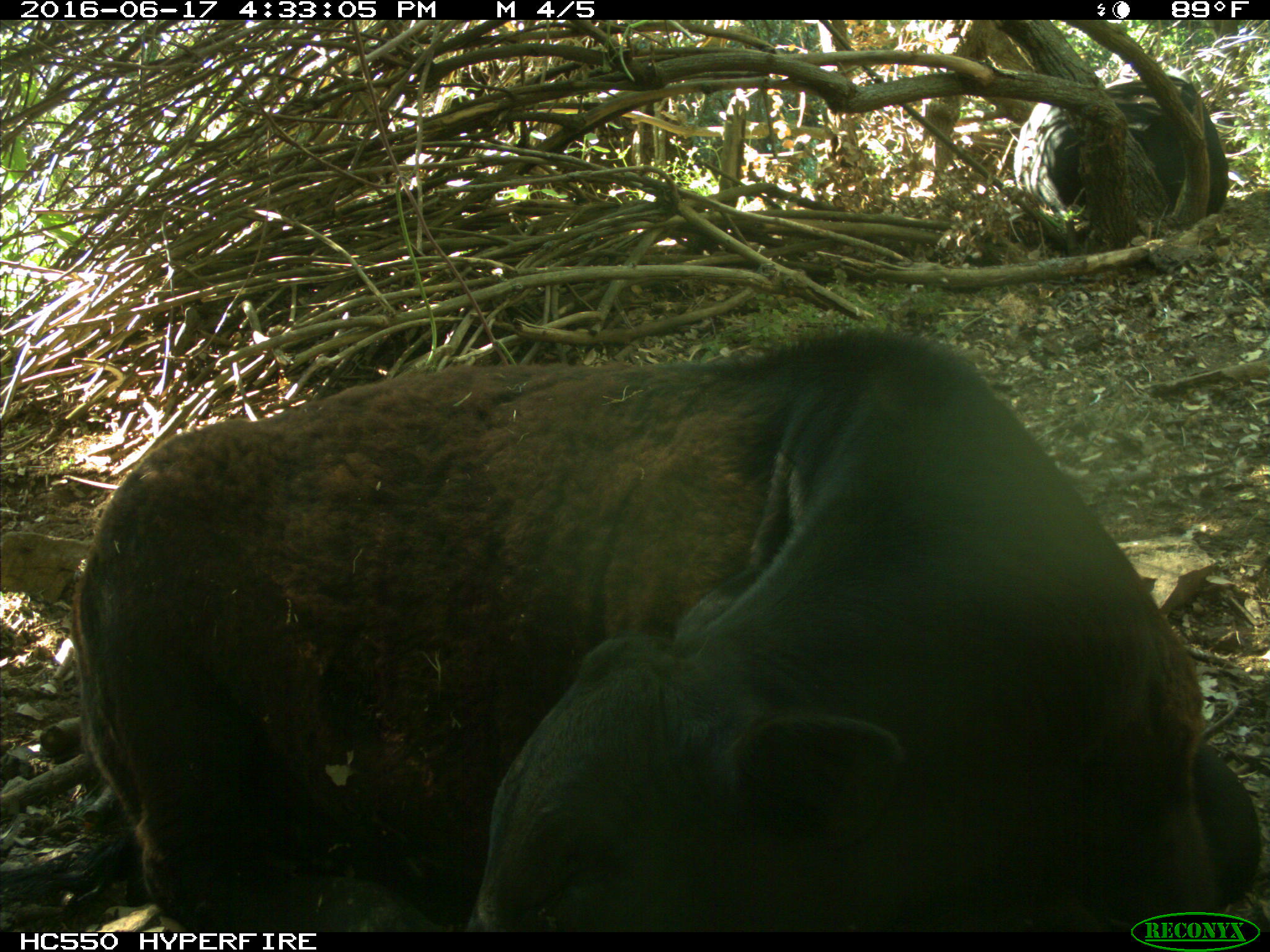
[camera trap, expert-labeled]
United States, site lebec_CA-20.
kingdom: Animalia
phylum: Chordata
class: Mammalia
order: Artiodactyla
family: Bovidae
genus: Bos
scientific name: Bos taurus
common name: domestic cow